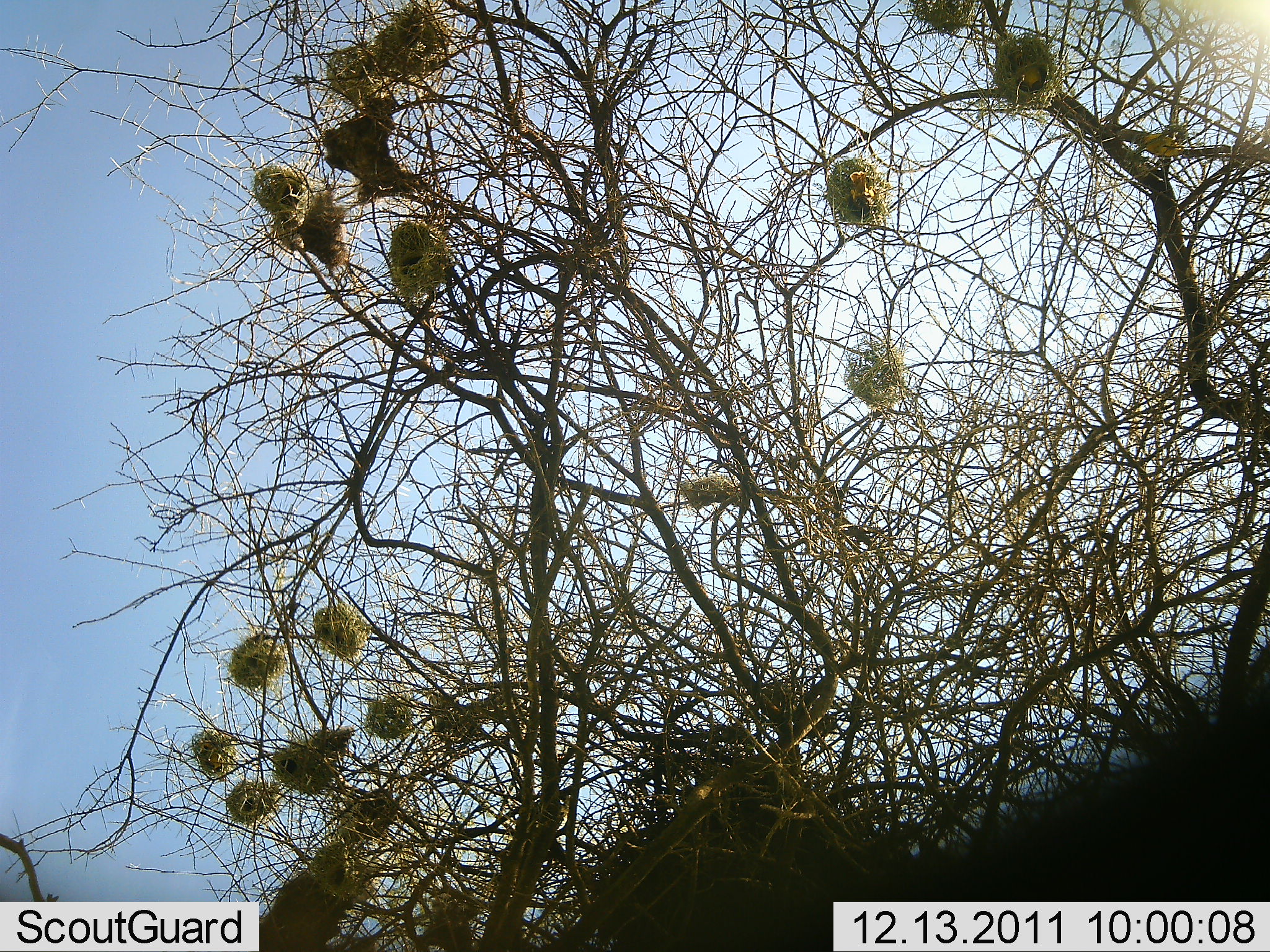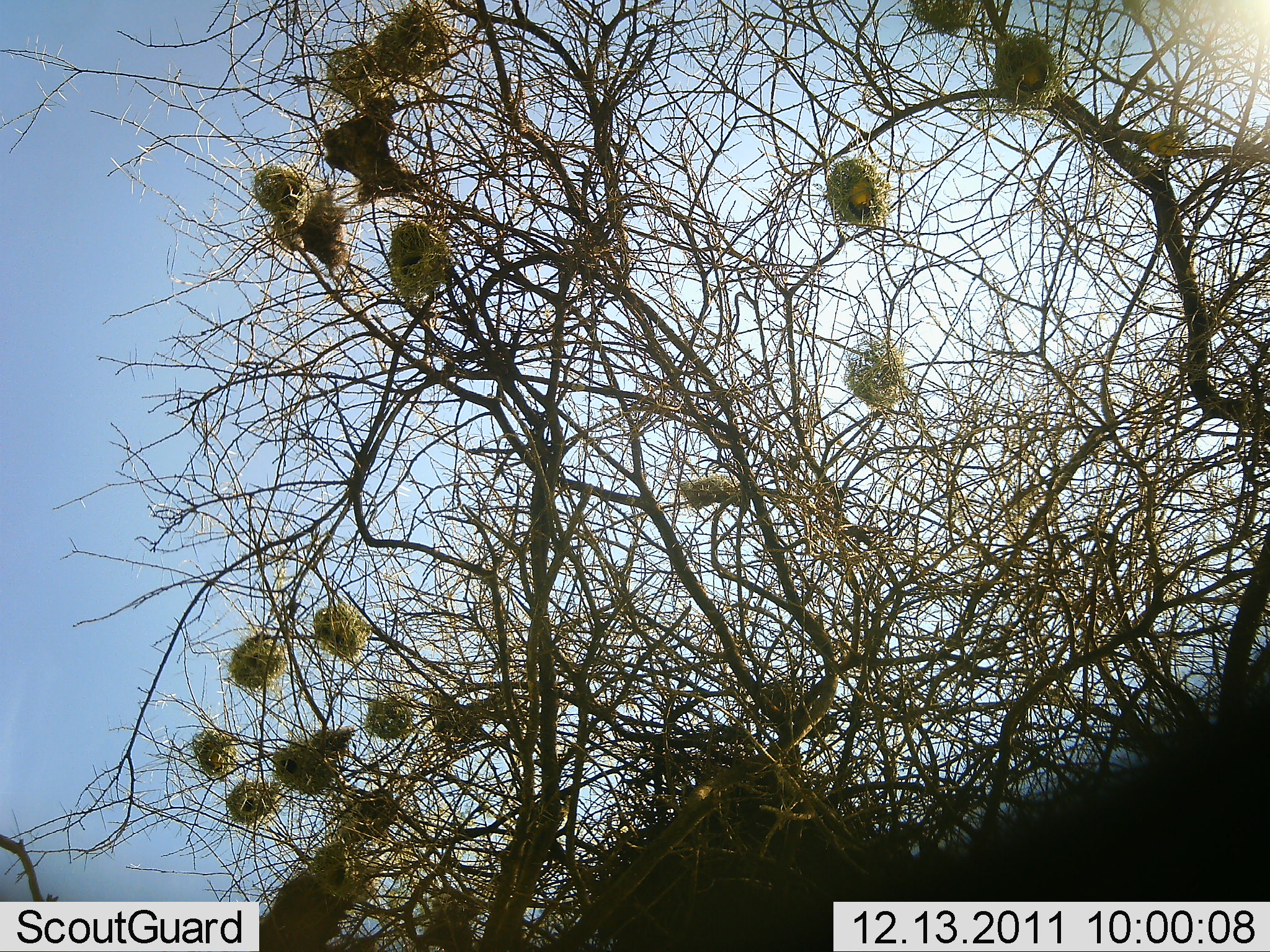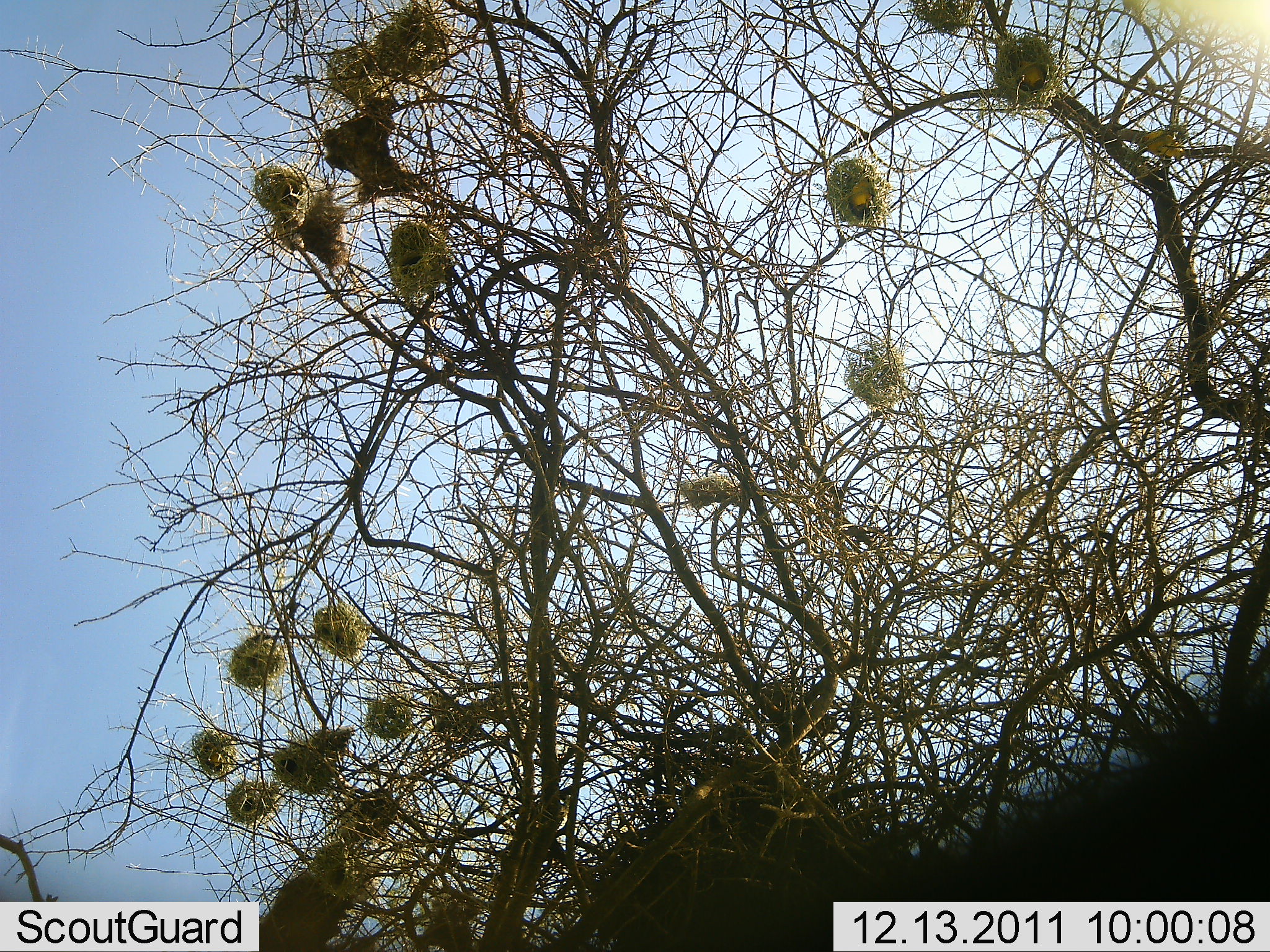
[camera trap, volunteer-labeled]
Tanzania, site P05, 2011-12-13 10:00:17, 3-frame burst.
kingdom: Animalia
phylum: Chordata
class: Aves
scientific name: Aves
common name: bird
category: otherbird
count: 2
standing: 20%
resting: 10%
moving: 60%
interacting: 20%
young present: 0%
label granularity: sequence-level